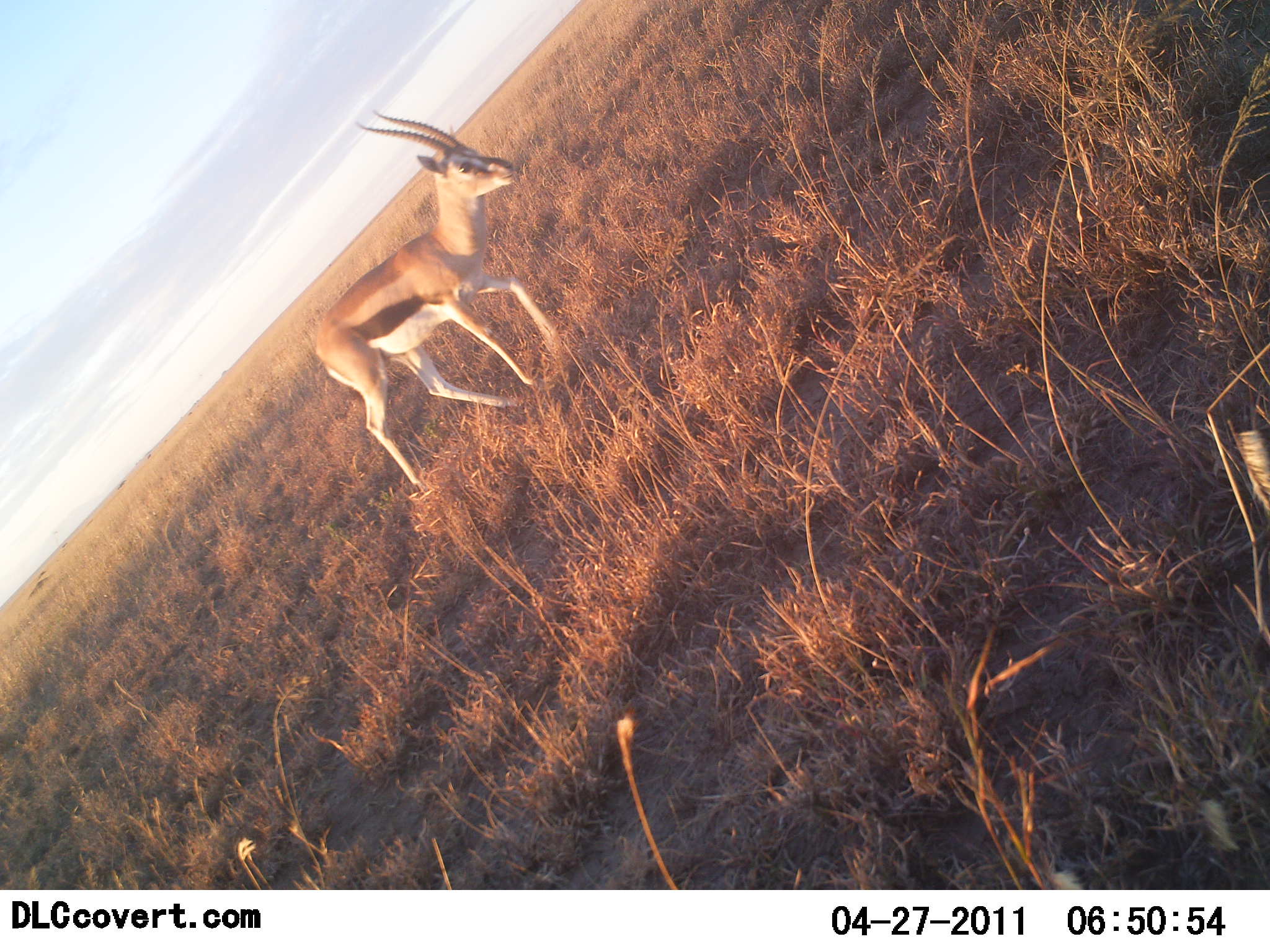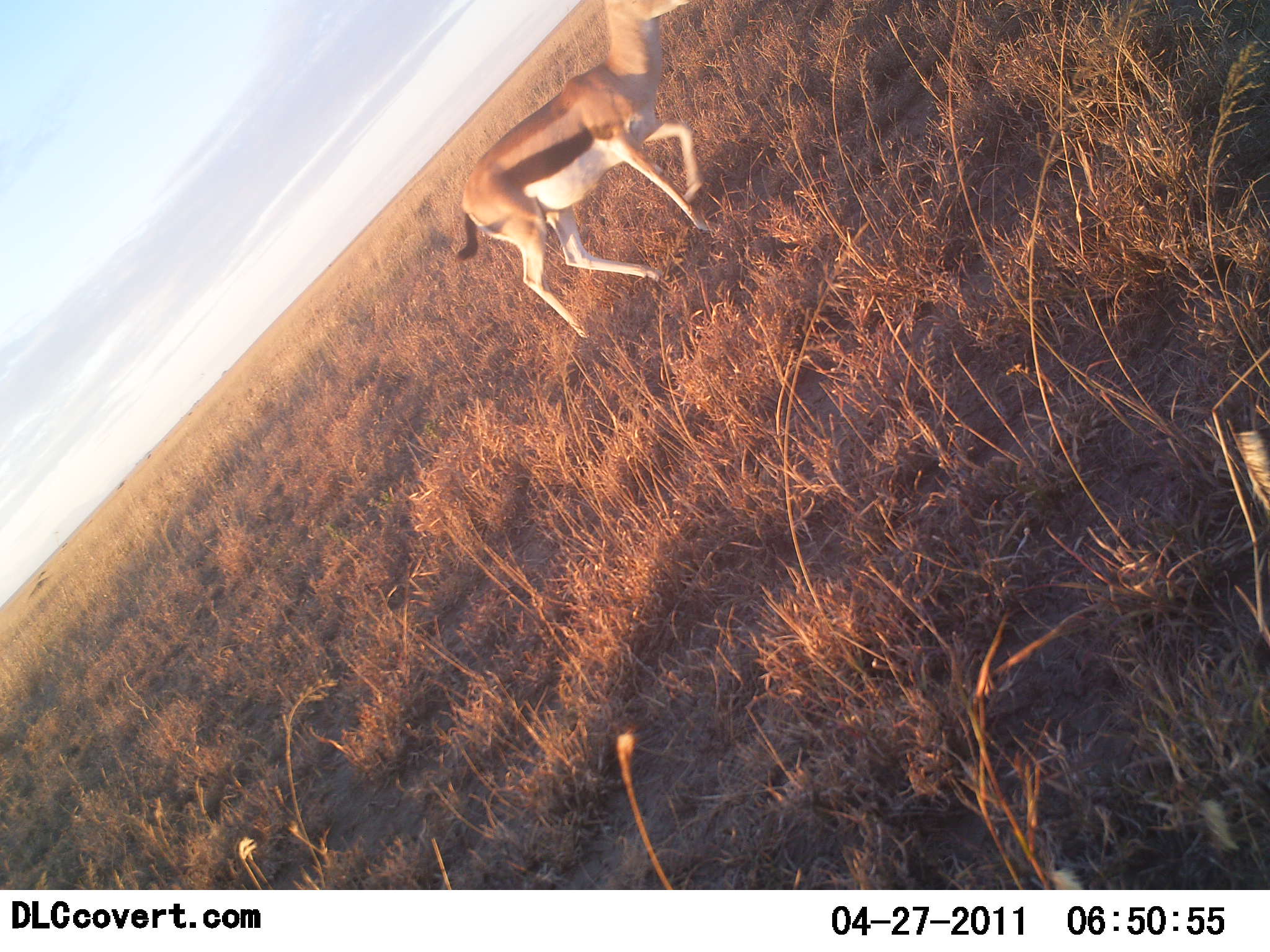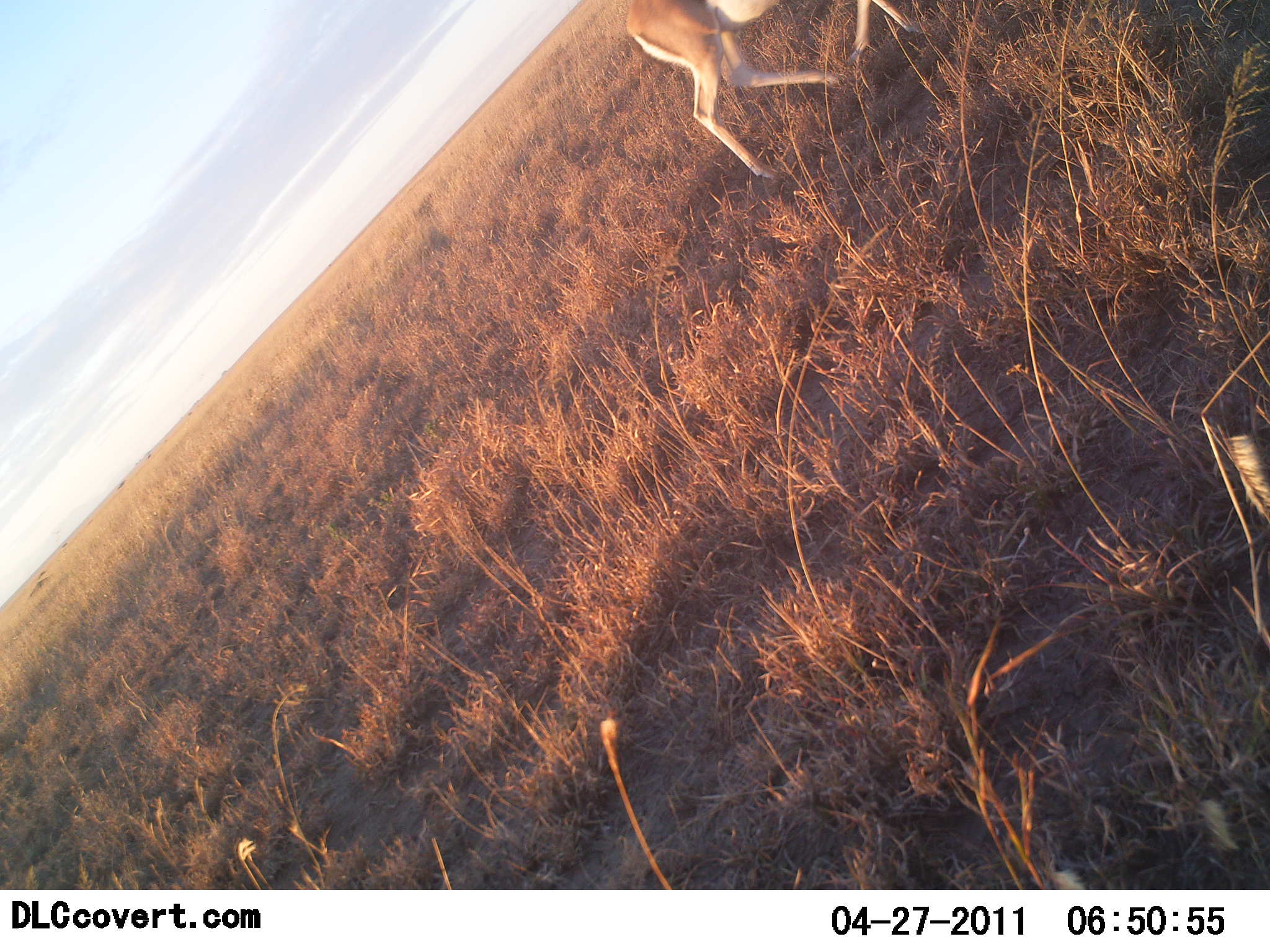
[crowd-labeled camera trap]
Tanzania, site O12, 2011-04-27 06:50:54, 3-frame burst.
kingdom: Animalia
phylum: Chordata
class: Mammalia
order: Artiodactyla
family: Bovidae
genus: Eudorcas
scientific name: Eudorcas thomsonii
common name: thomson's gazelle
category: gazellethomsons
Gazellethomsons (thomson's gazelle) (Eudorcas thomsonii), count 1. Behavior (volunteer vote fractions): standing 0%, resting 0%, moving 100%, interacting 0%. Young present (vote fraction): 0%. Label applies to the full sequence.